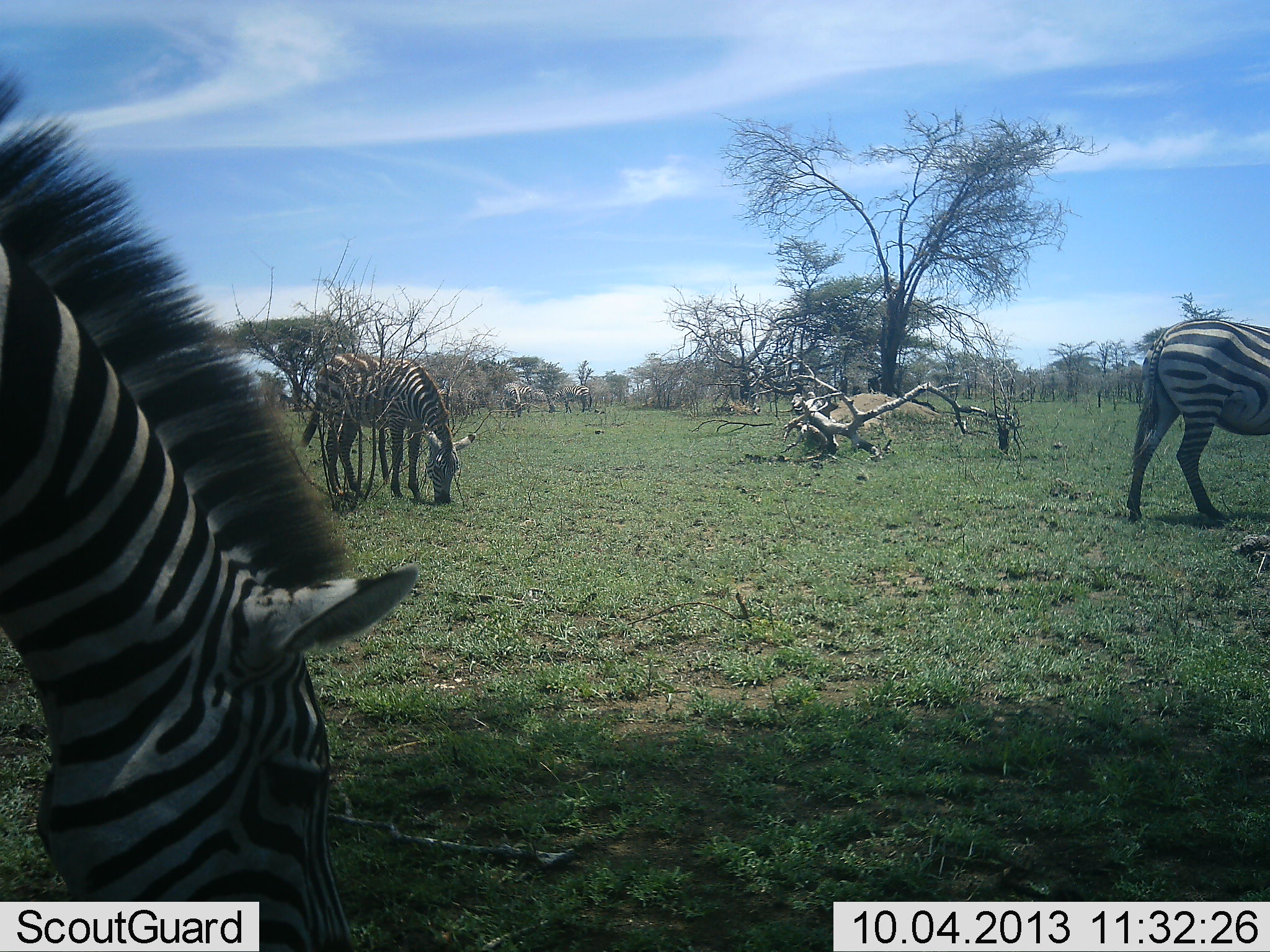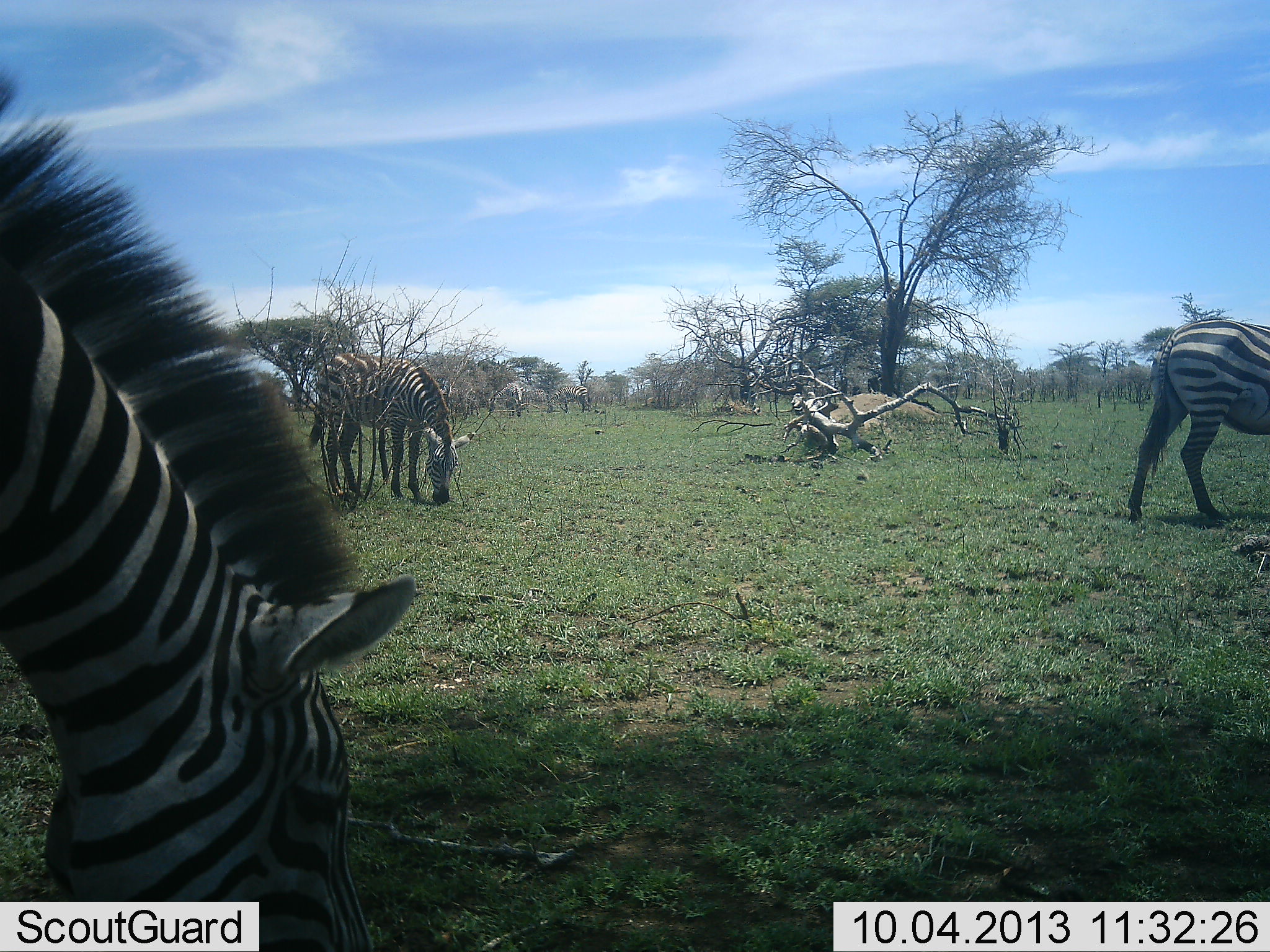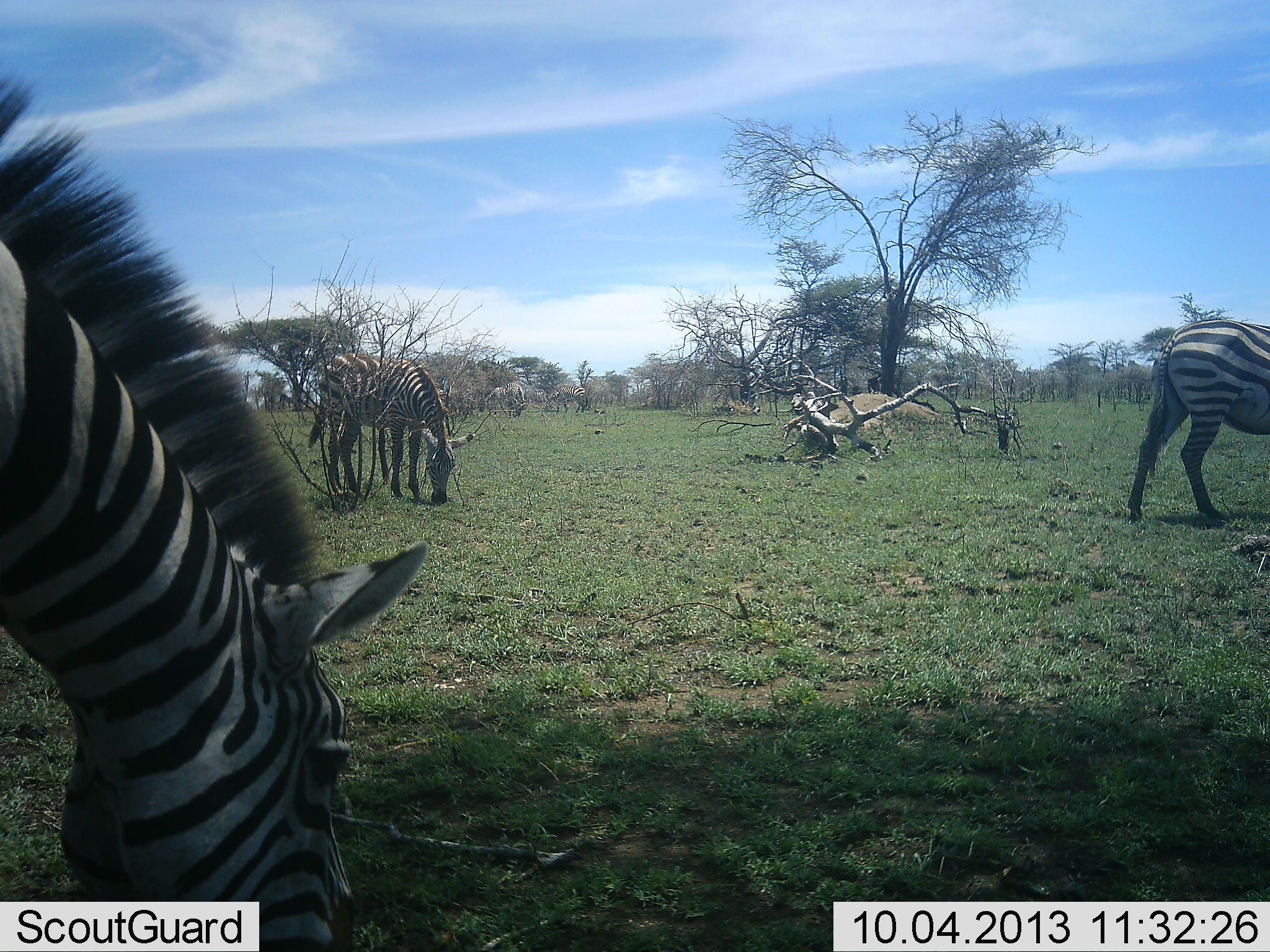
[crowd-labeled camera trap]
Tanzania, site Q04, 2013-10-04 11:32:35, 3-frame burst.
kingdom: Animalia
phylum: Chordata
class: Mammalia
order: Perissodactyla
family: Equidae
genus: Equus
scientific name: Equus quagga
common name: plains zebra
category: zebra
Zebra (plains zebra) (Equus quagga), count 5. Behavior (volunteer vote fractions): standing 18%, resting 0%, moving 9%, interacting 0%. Young present (vote fraction): 0%. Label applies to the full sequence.